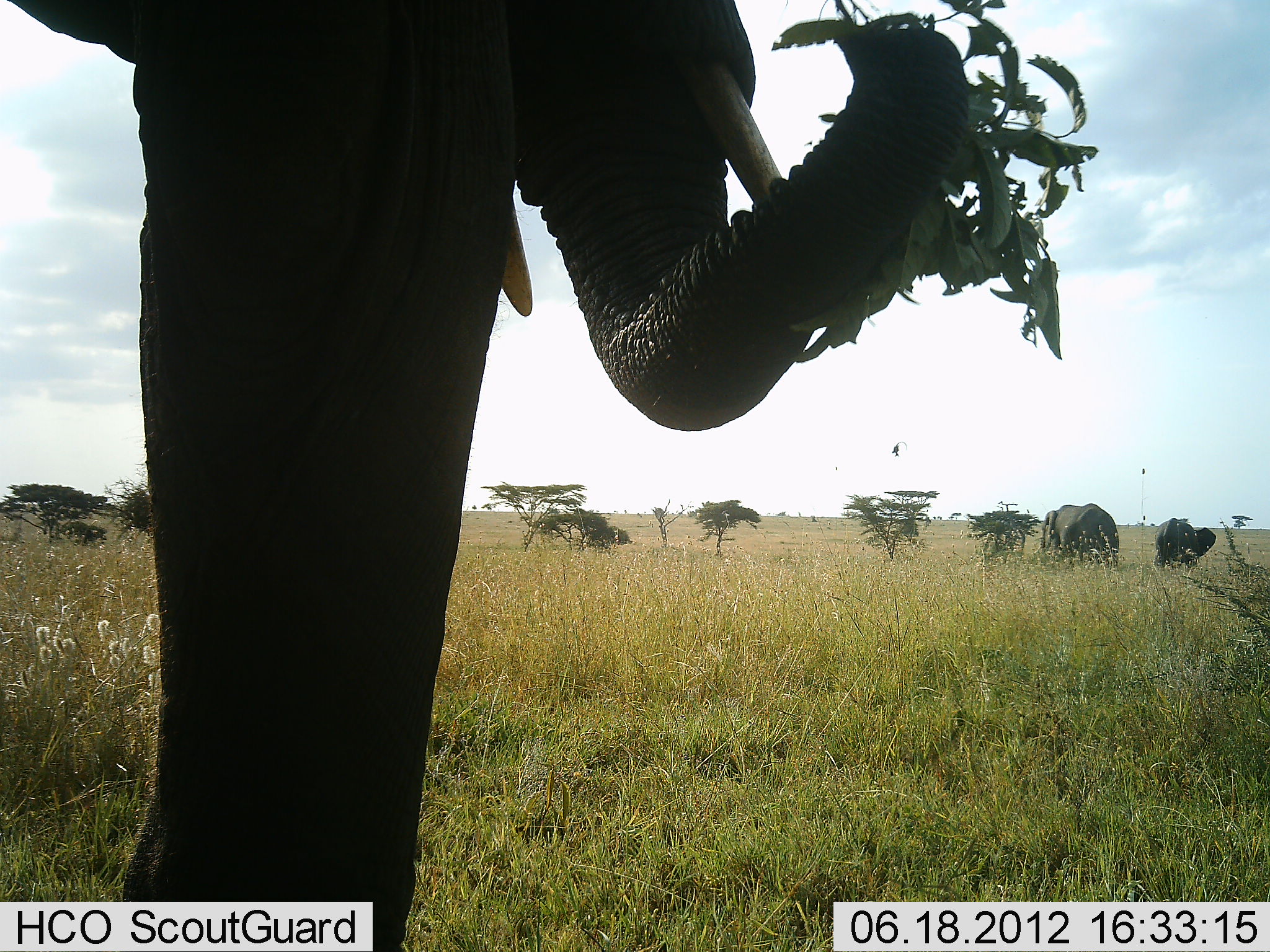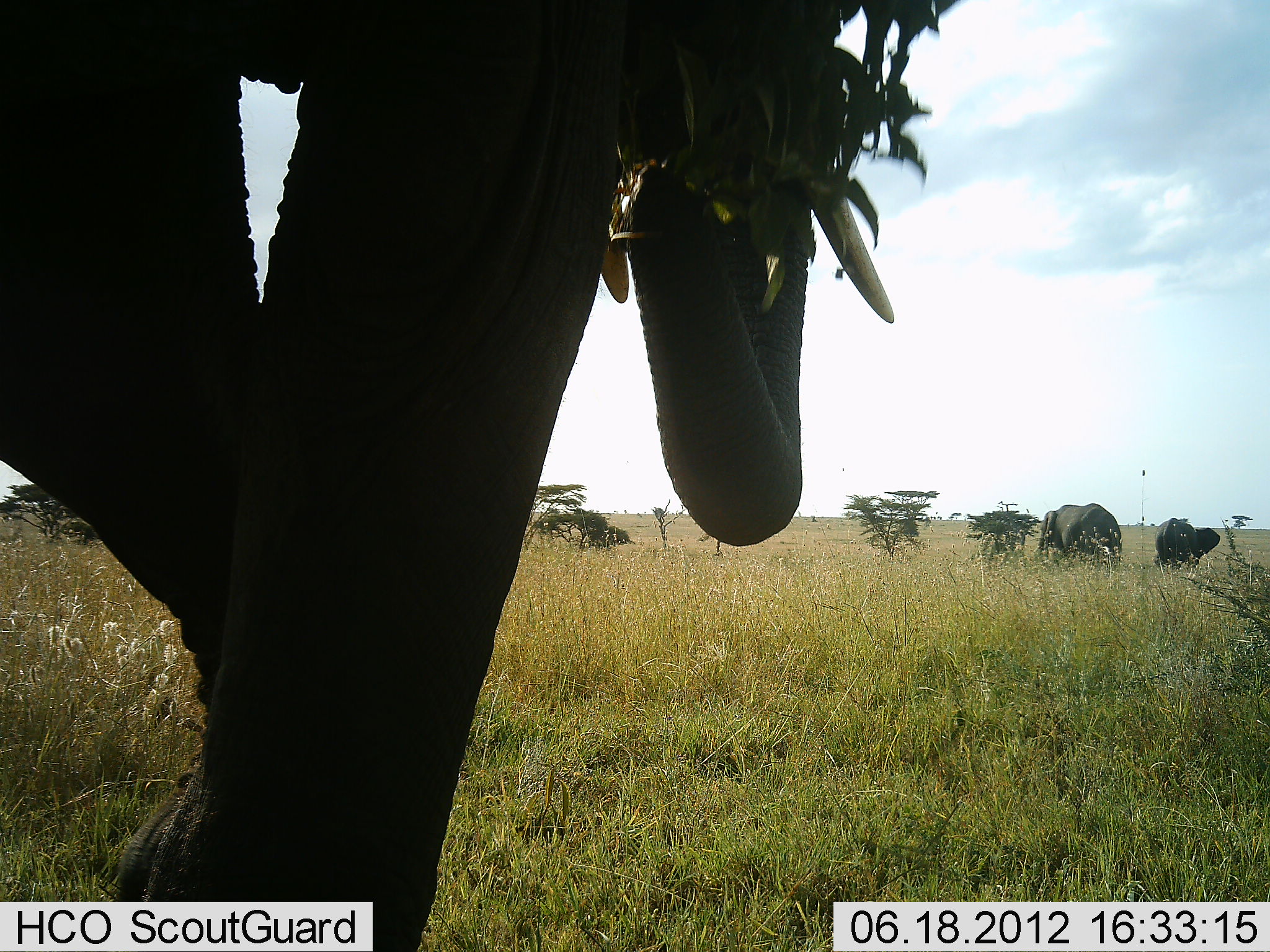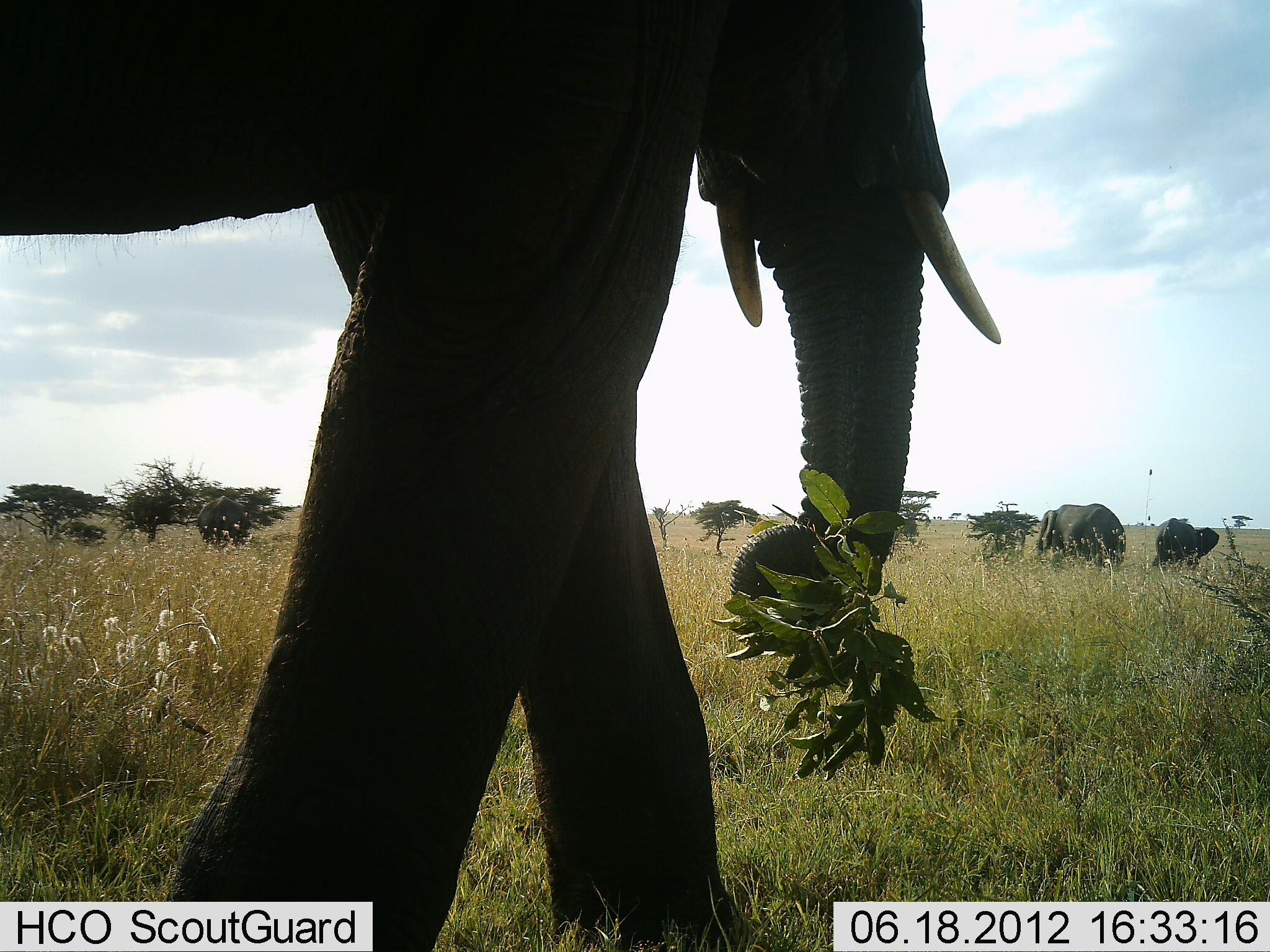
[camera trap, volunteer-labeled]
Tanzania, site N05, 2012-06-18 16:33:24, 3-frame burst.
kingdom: Animalia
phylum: Chordata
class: Mammalia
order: Proboscidea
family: Elephantidae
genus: Loxodonta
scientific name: Loxodonta africana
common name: african bush elephant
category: elephant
Elephant (african bush elephant) (Loxodonta africana), count 3. Behavior (volunteer vote fractions): standing 20%, resting 0%, moving 40%, interacting 0%. Young present (vote fraction): 20%. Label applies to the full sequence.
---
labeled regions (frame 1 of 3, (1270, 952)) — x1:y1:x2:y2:
animal: 0:1:974:952; 1038:502:1120:573; 1153:516:1218:572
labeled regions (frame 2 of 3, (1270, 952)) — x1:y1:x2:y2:
animal: 0:0:896:952; 1032:503:1123:574; 1152:516:1222:577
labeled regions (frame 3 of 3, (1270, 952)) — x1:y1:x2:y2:
animal: 0:1:1002:952; 1035:503:1128:573; 1150:517:1219:575